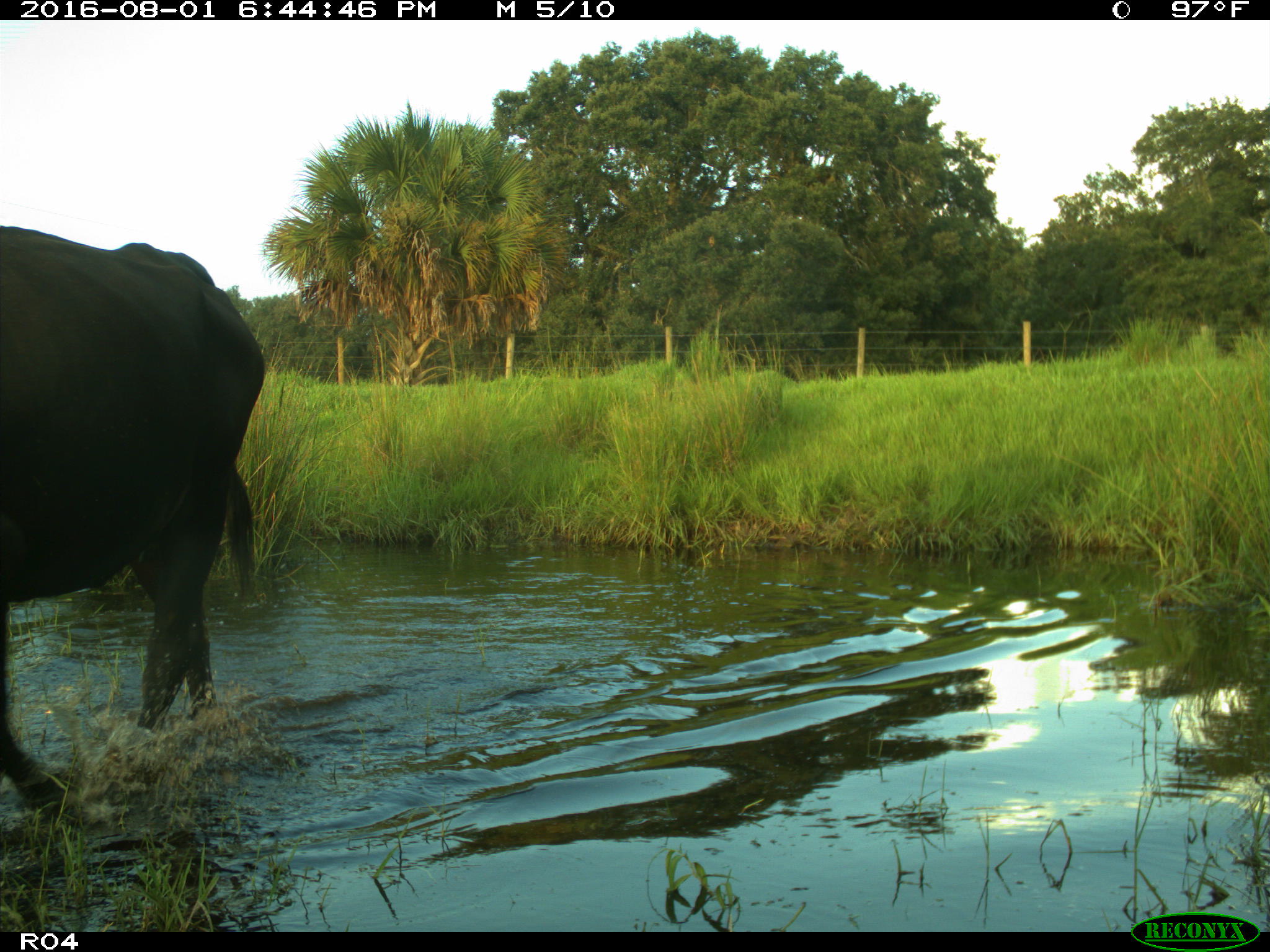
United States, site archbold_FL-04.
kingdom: Animalia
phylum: Chordata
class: Mammalia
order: Artiodactyla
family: Bovidae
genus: Bos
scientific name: Bos taurus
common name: domestic cow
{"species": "Bos taurus (domestic cow)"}